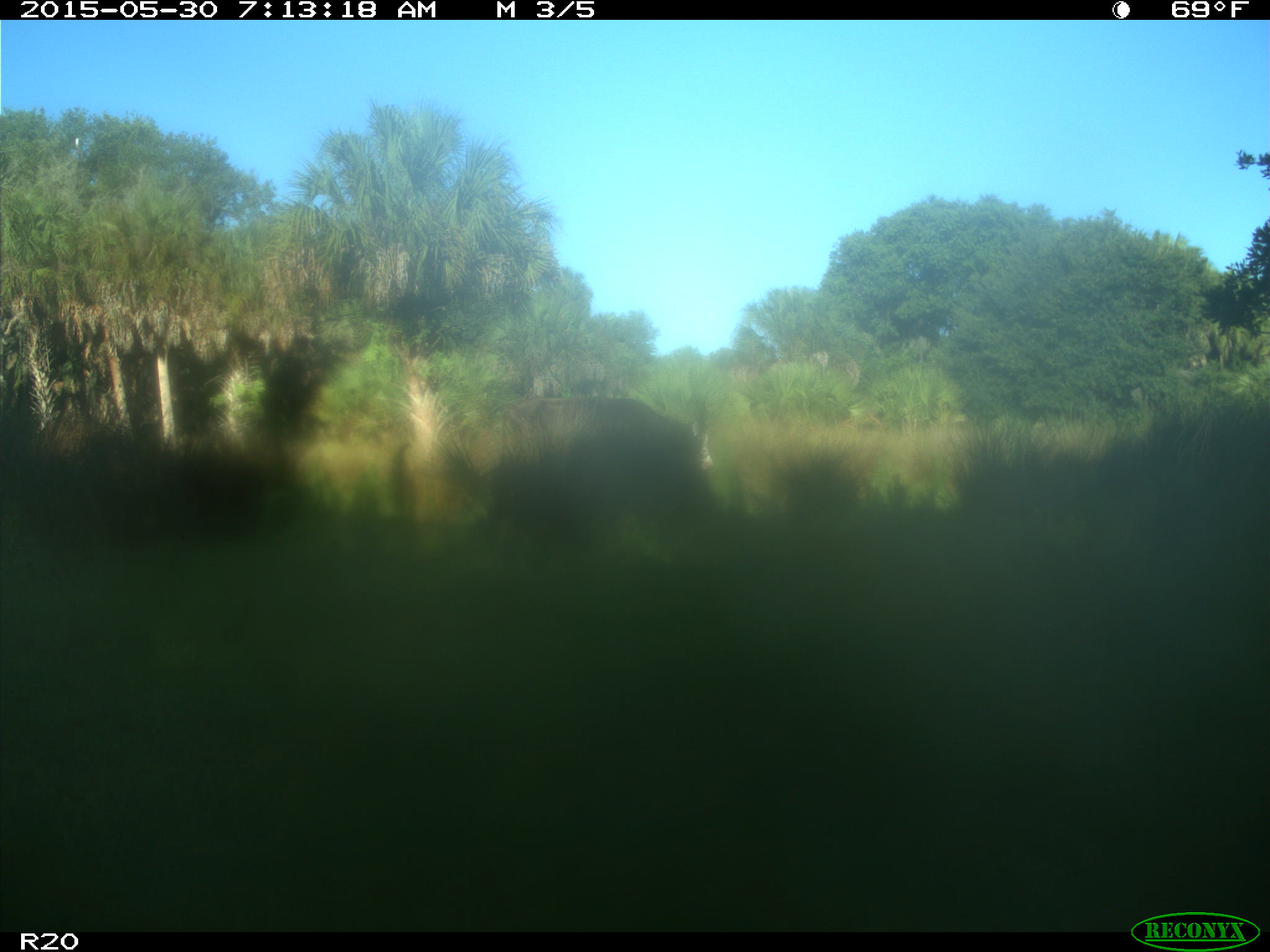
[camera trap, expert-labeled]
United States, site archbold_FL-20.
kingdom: Animalia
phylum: Chordata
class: Mammalia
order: Artiodactyla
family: Bovidae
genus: Bos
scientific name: Bos taurus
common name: domestic cow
Bos taurus (domestic cow).